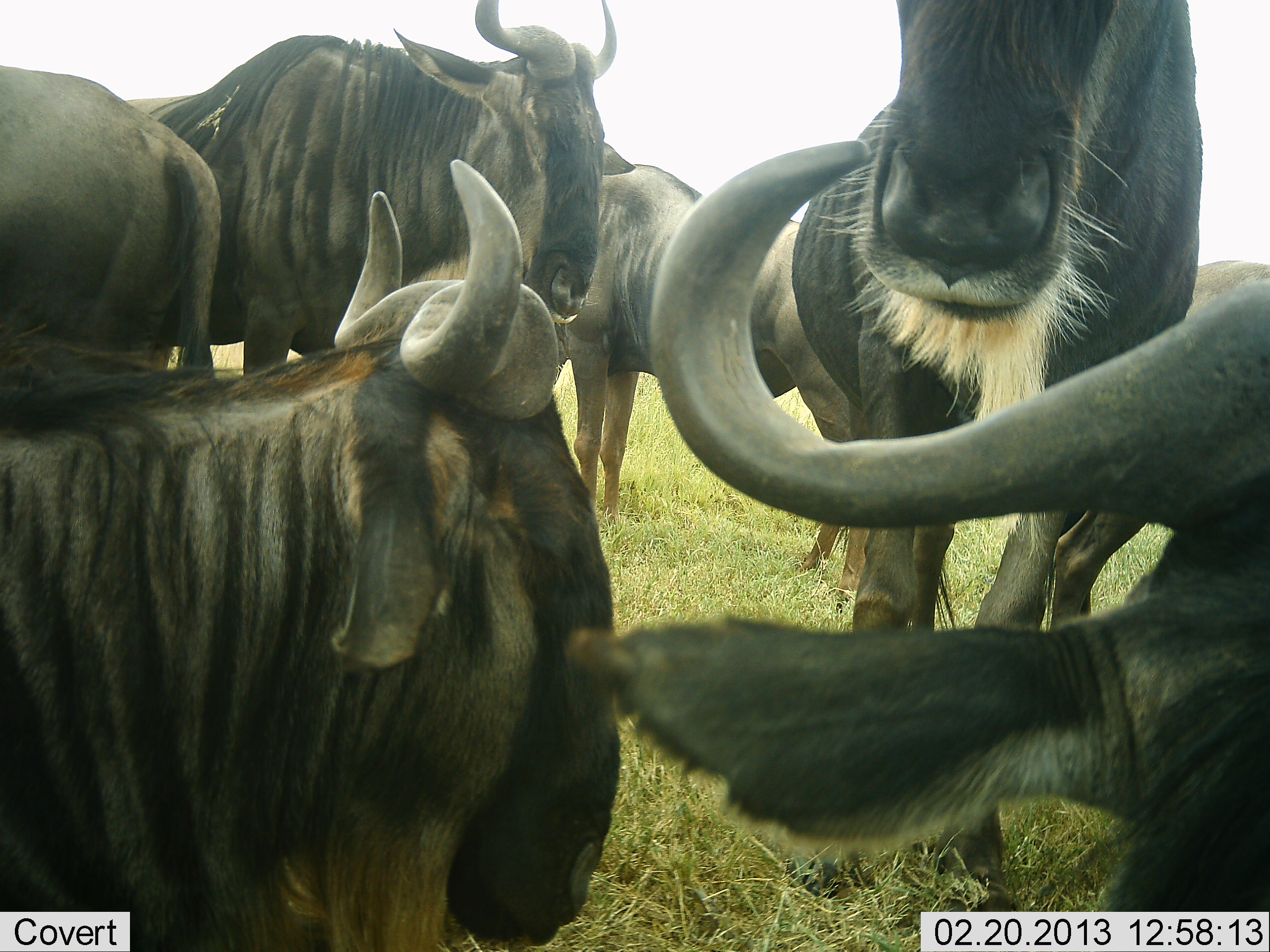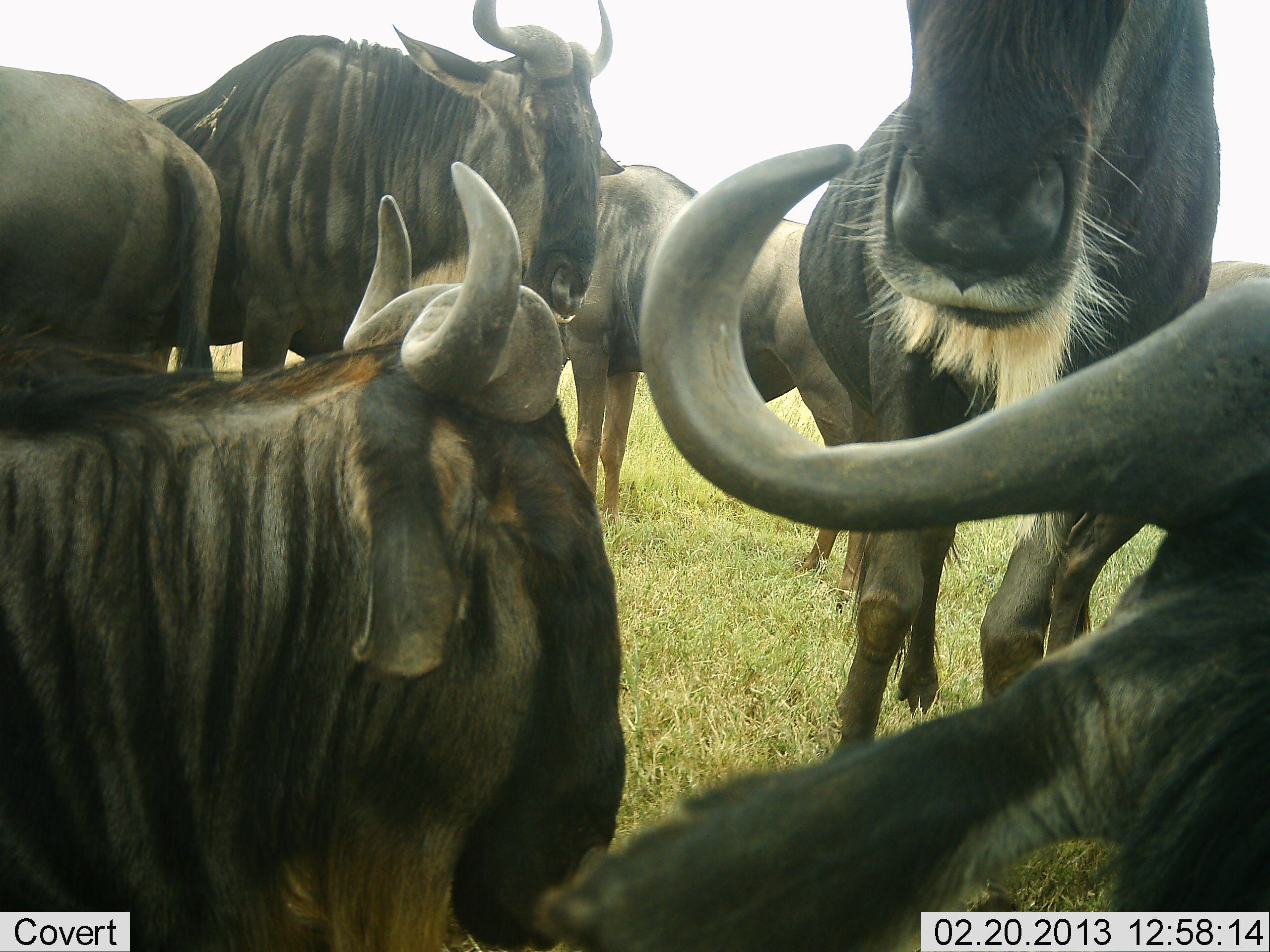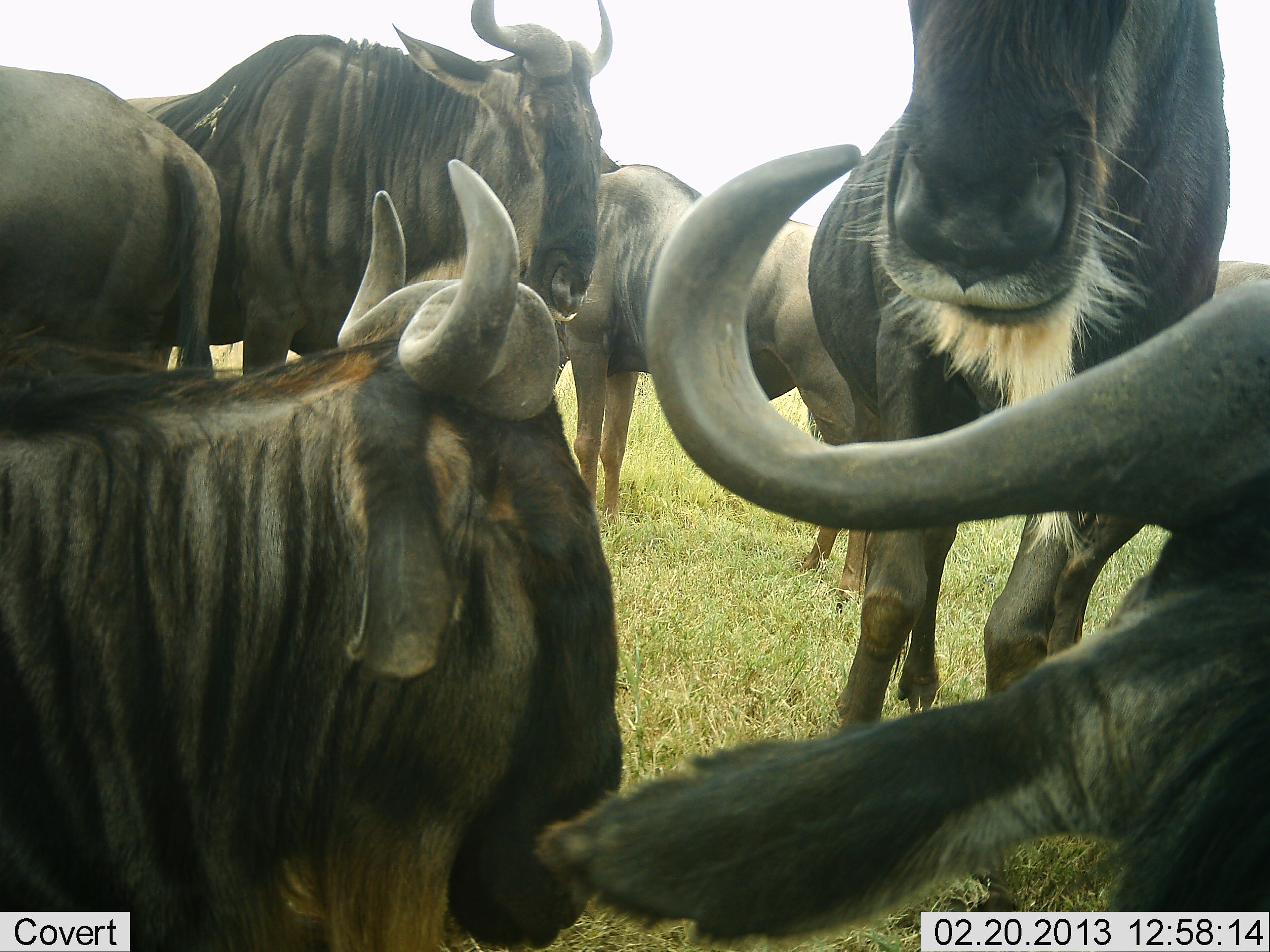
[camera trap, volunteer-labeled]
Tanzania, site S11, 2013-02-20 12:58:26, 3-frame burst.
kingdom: Animalia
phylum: Chordata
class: Mammalia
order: Artiodactyla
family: Bovidae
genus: Connochaetes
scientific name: Connochaetes taurinus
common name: blue wildebeest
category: wildebeest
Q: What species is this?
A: Wildebeest (blue wildebeest) (Connochaetes taurinus).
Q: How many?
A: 6.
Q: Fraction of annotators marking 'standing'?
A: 80%.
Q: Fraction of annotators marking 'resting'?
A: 53%.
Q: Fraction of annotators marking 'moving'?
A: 0%.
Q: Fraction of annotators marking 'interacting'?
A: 13%.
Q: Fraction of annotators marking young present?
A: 0%.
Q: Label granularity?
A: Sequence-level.